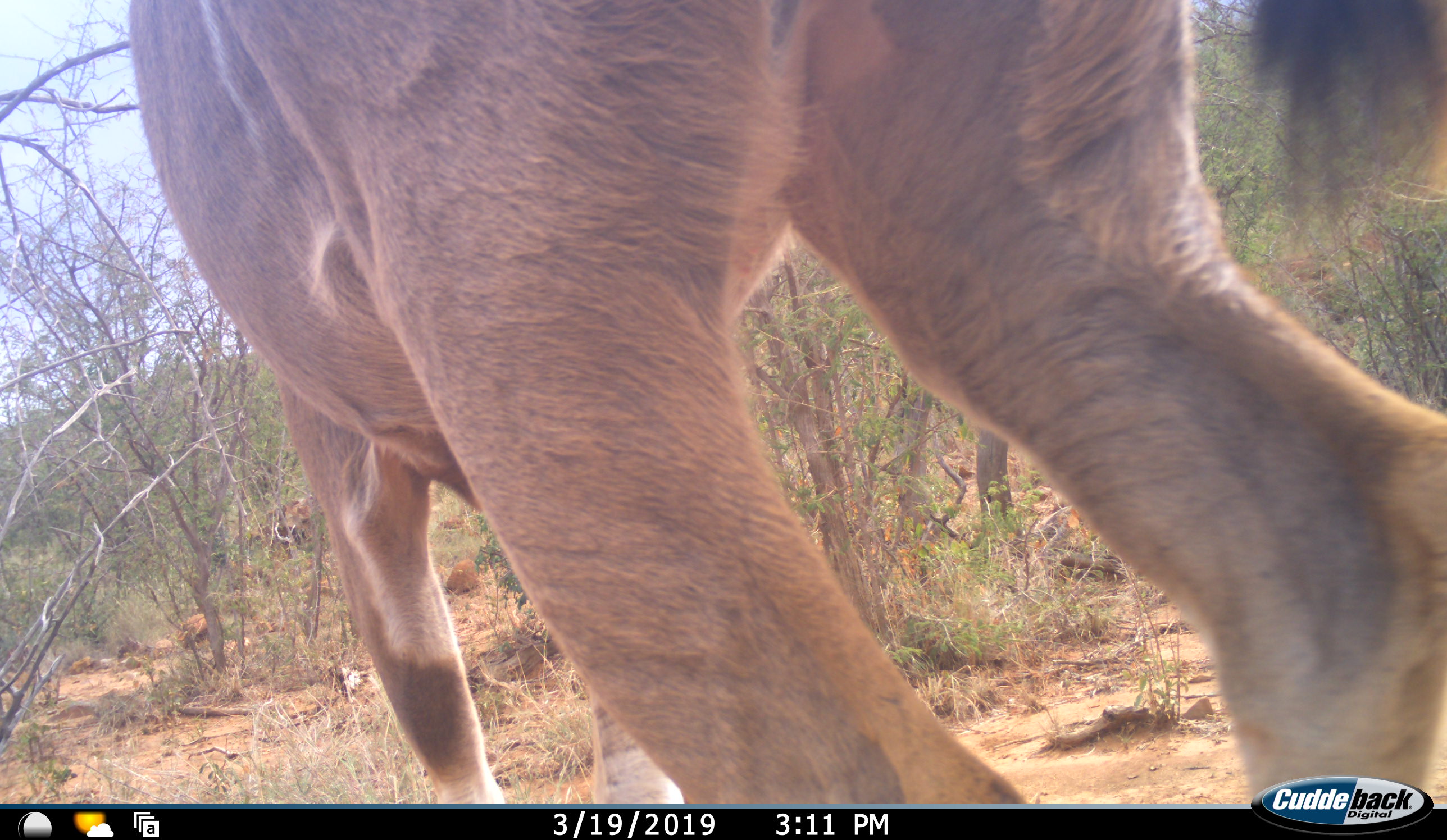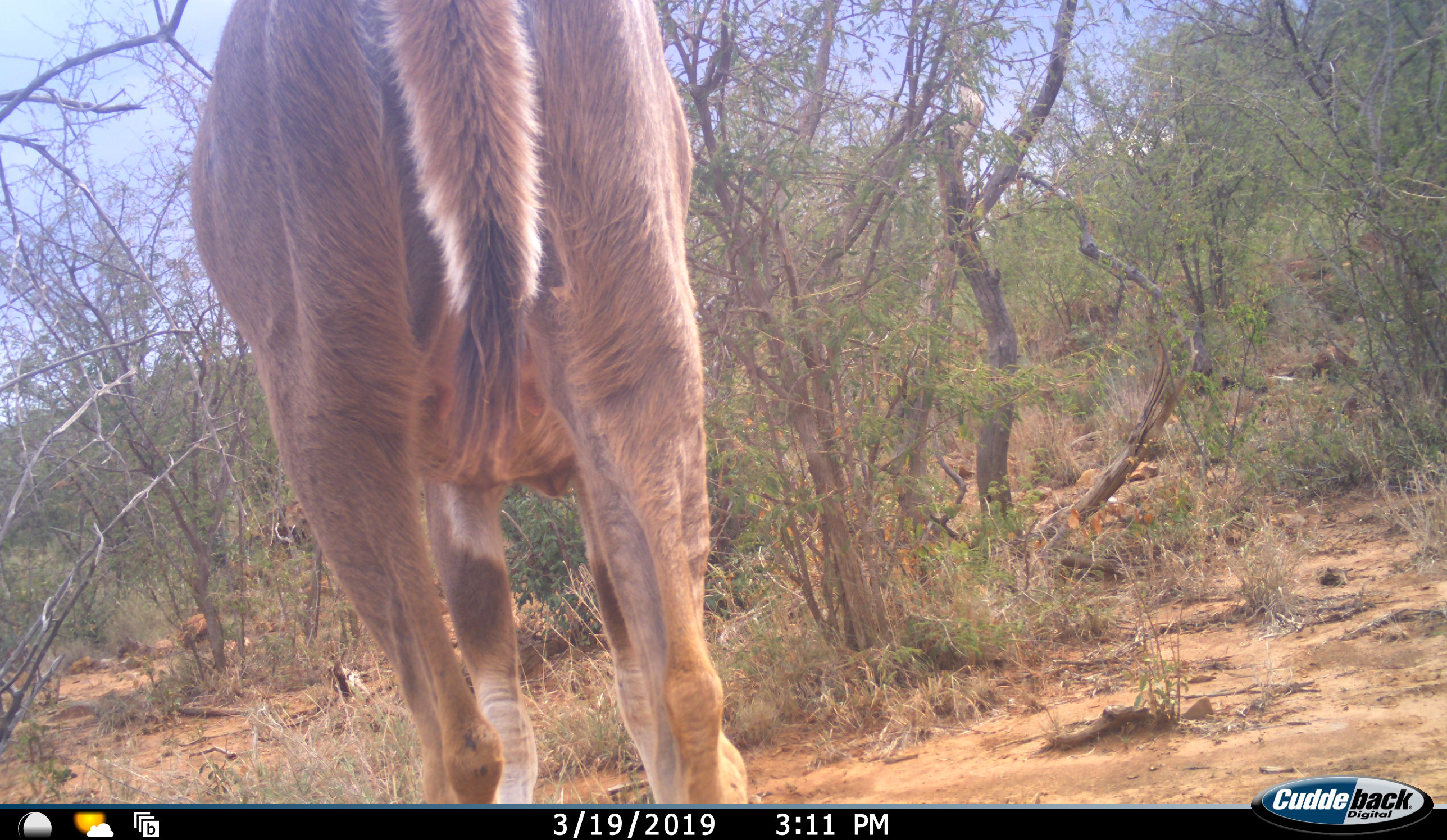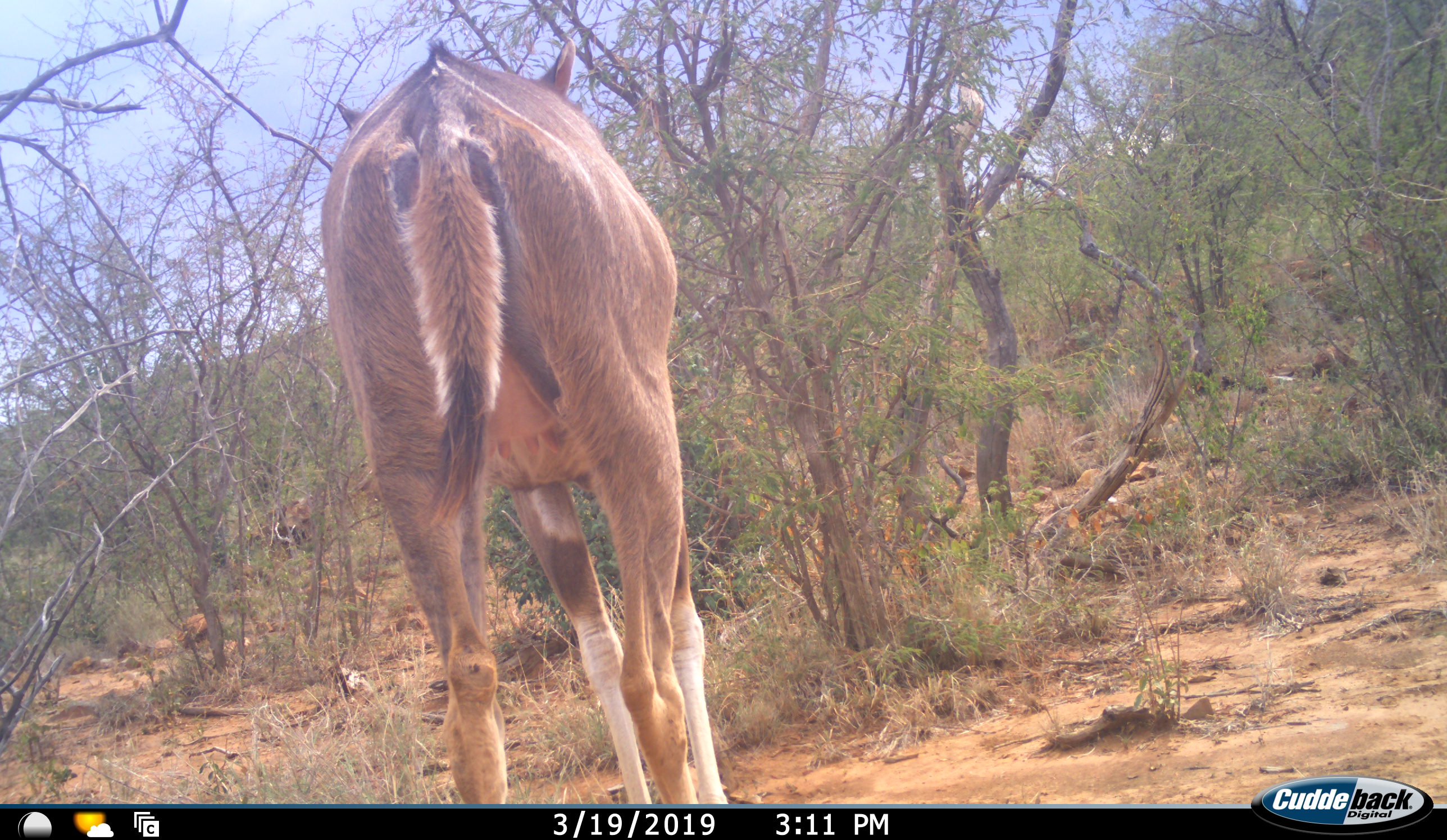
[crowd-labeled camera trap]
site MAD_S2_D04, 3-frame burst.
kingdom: Animalia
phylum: Chordata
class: Mammalia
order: Artiodactyla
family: Bovidae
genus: Tragelaphus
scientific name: Tragelaphus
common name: kudu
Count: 1.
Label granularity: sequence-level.